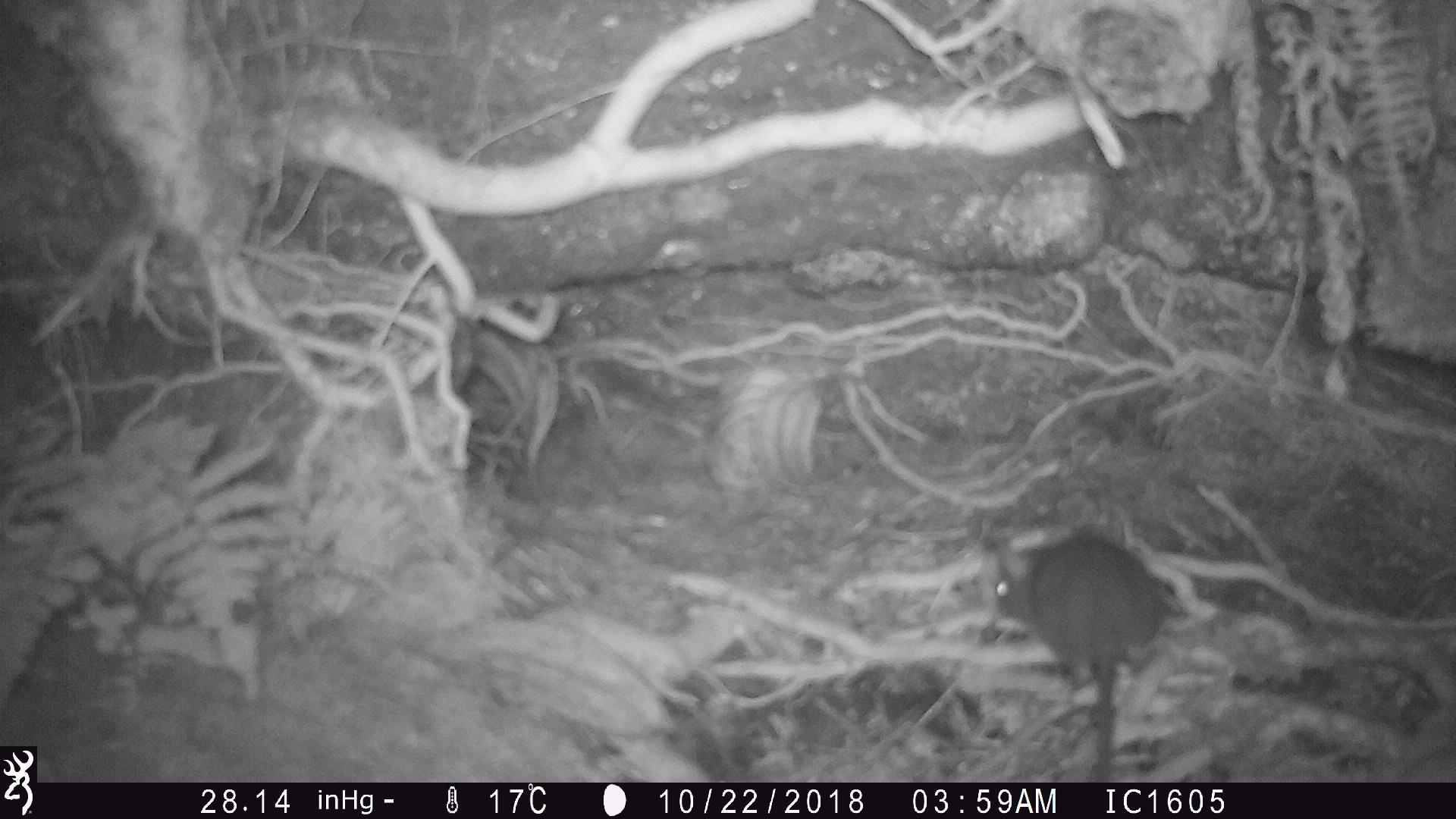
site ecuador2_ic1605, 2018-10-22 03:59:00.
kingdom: Animalia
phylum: Chordata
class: Mammalia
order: Rodentia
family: Muridae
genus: Rattus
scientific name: Rattus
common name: rat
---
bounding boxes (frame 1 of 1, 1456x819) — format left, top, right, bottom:
rat: 981, 526, 1188, 777